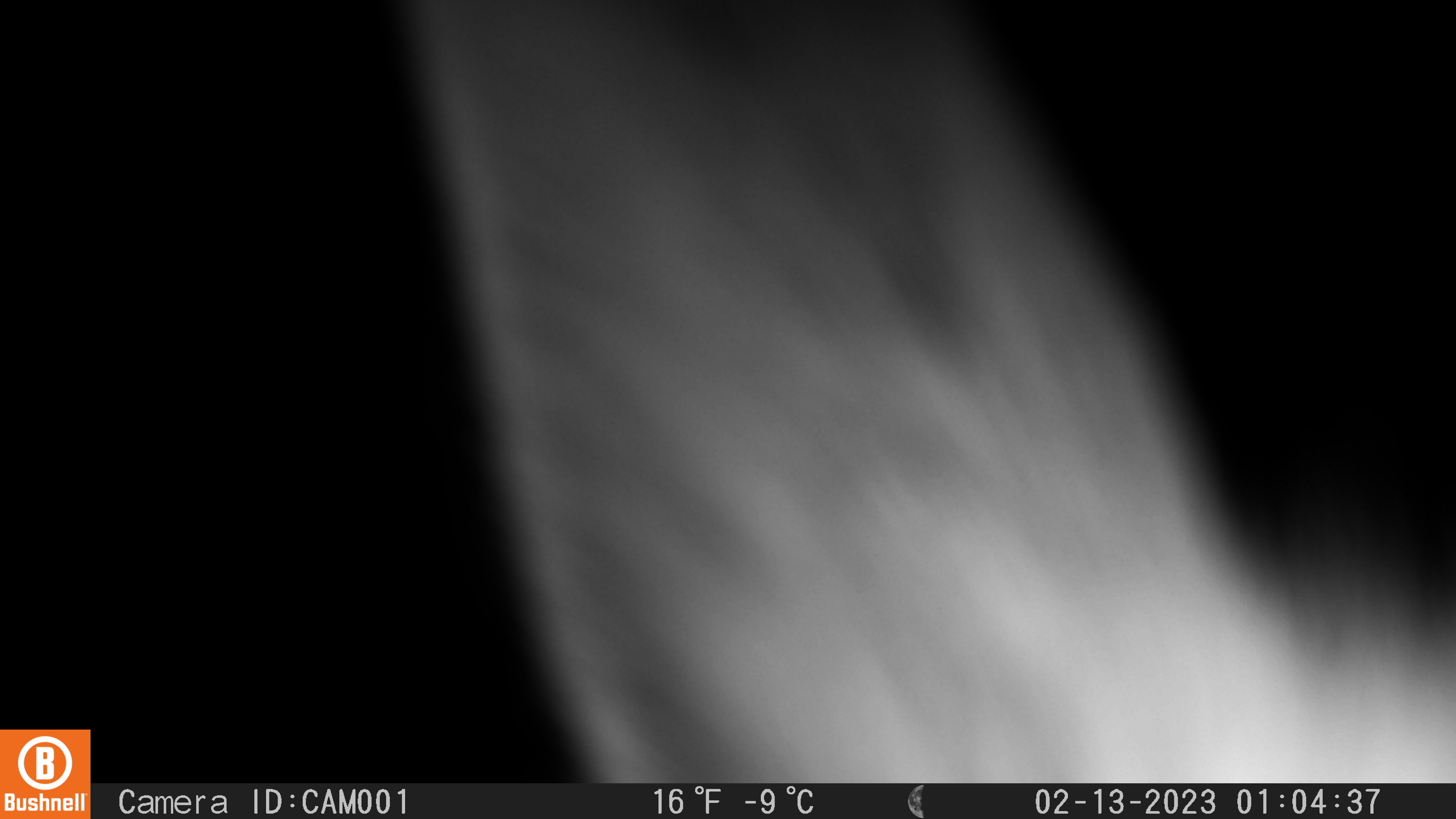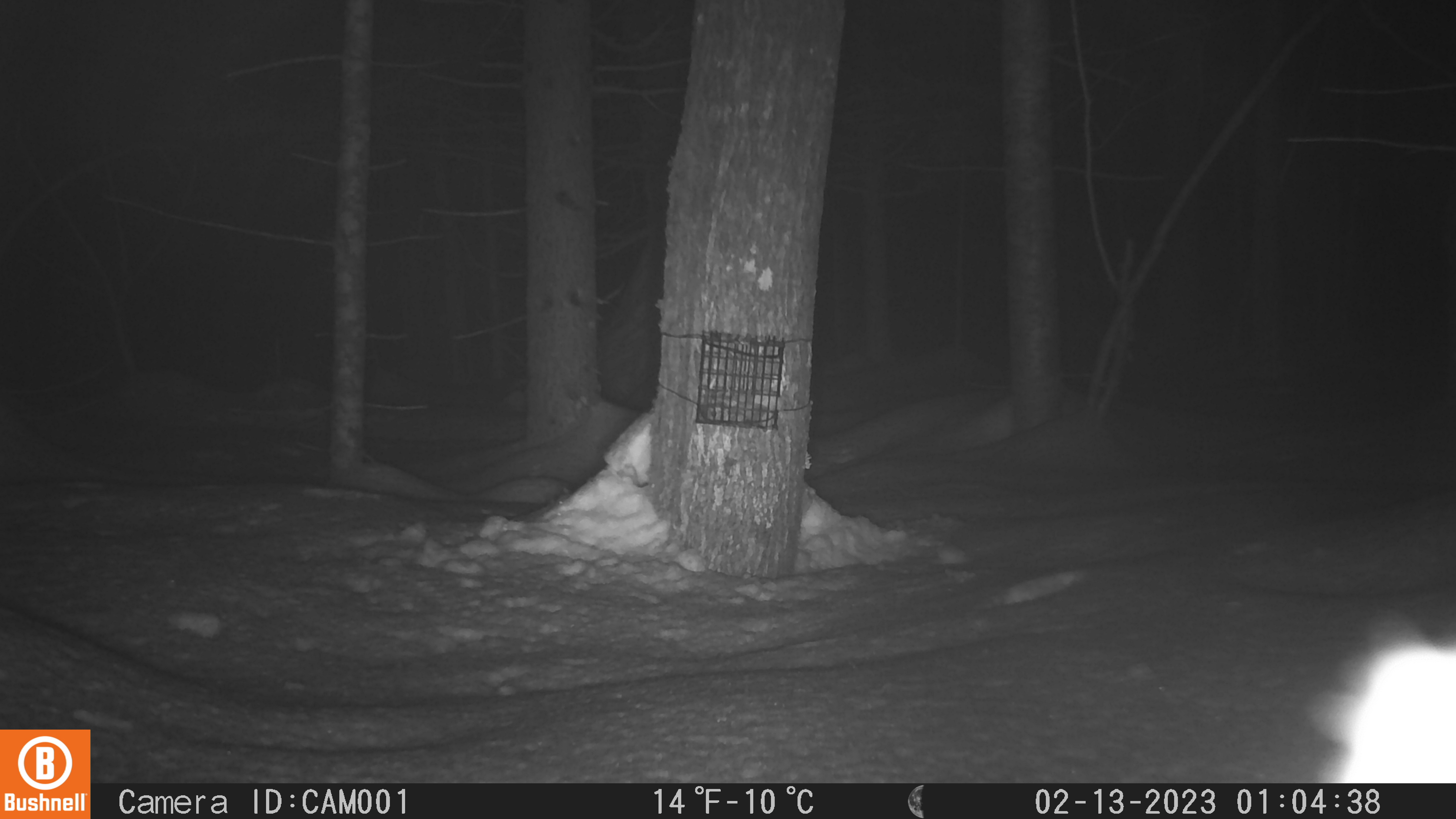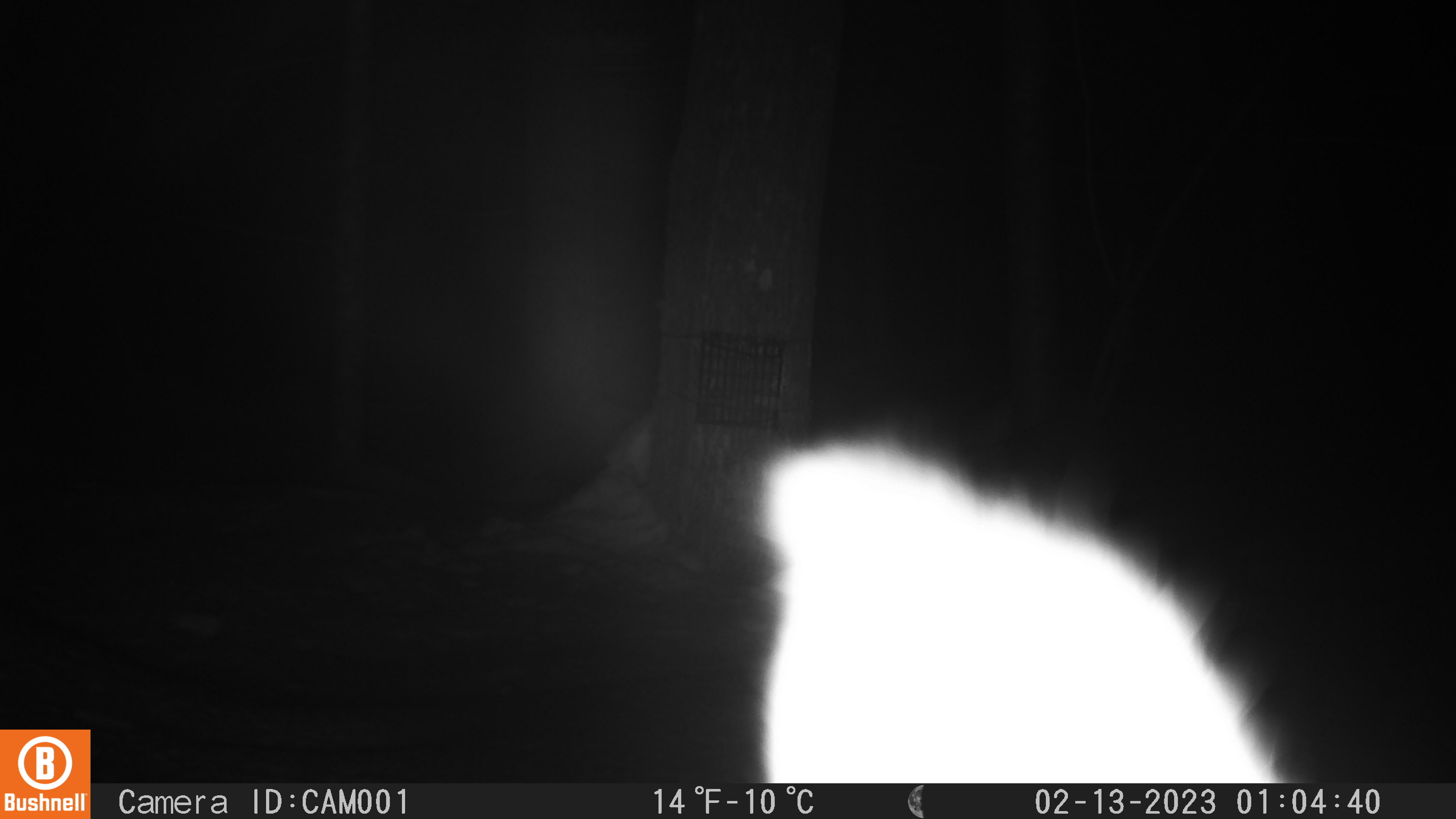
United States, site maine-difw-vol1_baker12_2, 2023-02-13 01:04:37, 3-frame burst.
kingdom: Animalia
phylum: Chordata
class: Mammalia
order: Lagomorpha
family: Leporidae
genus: Lepus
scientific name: Lepus americanus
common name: snowshoe hare